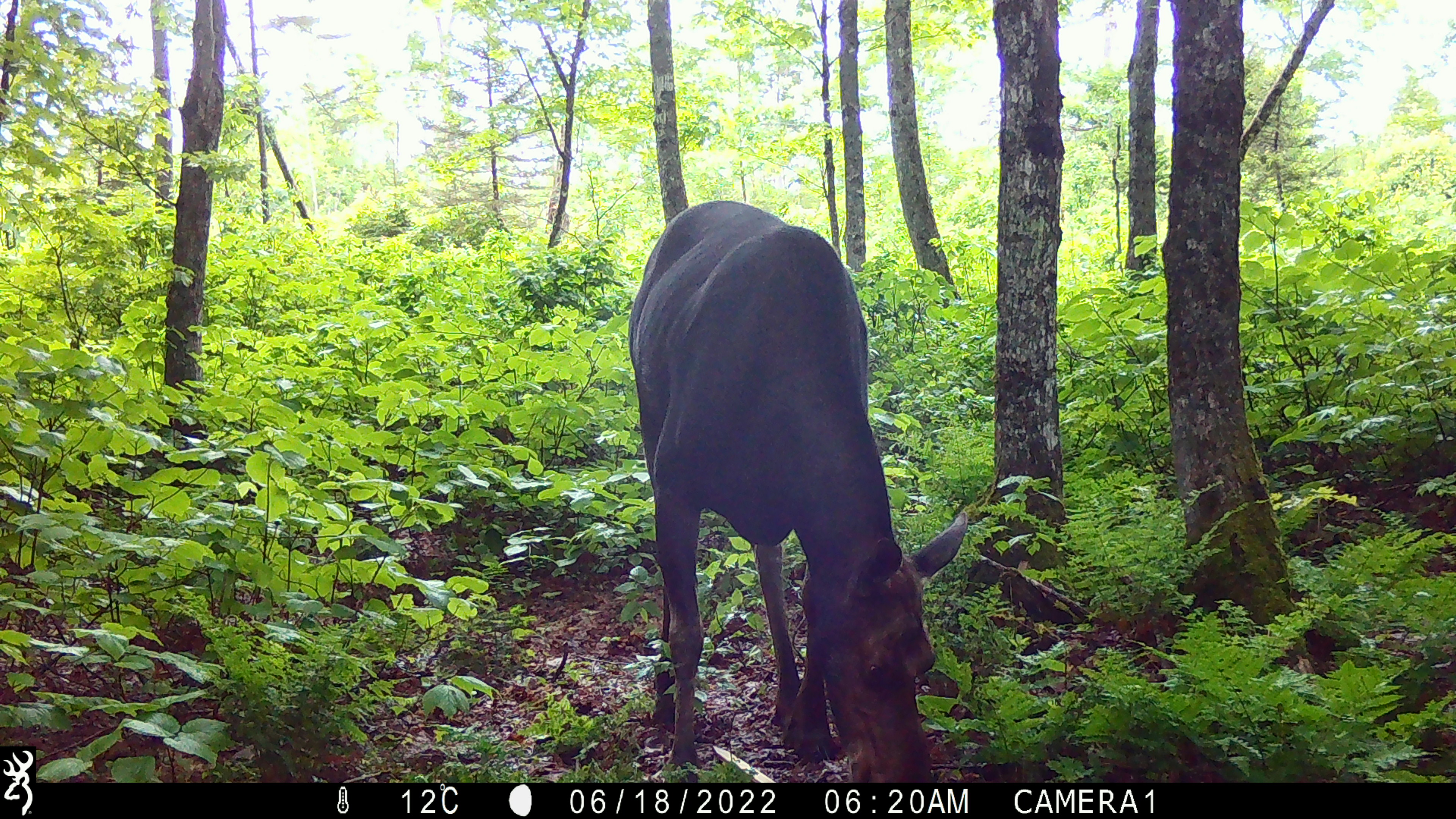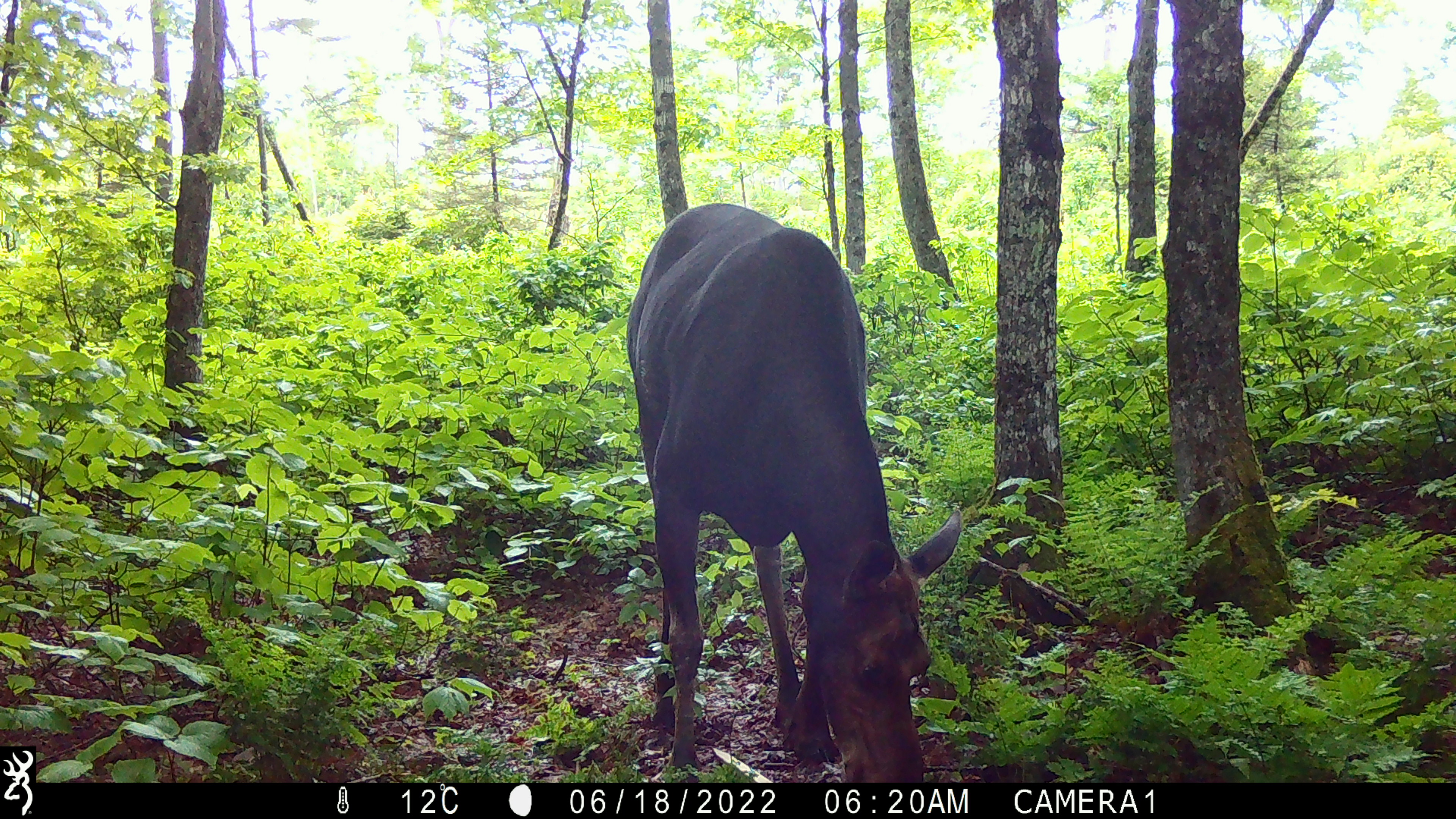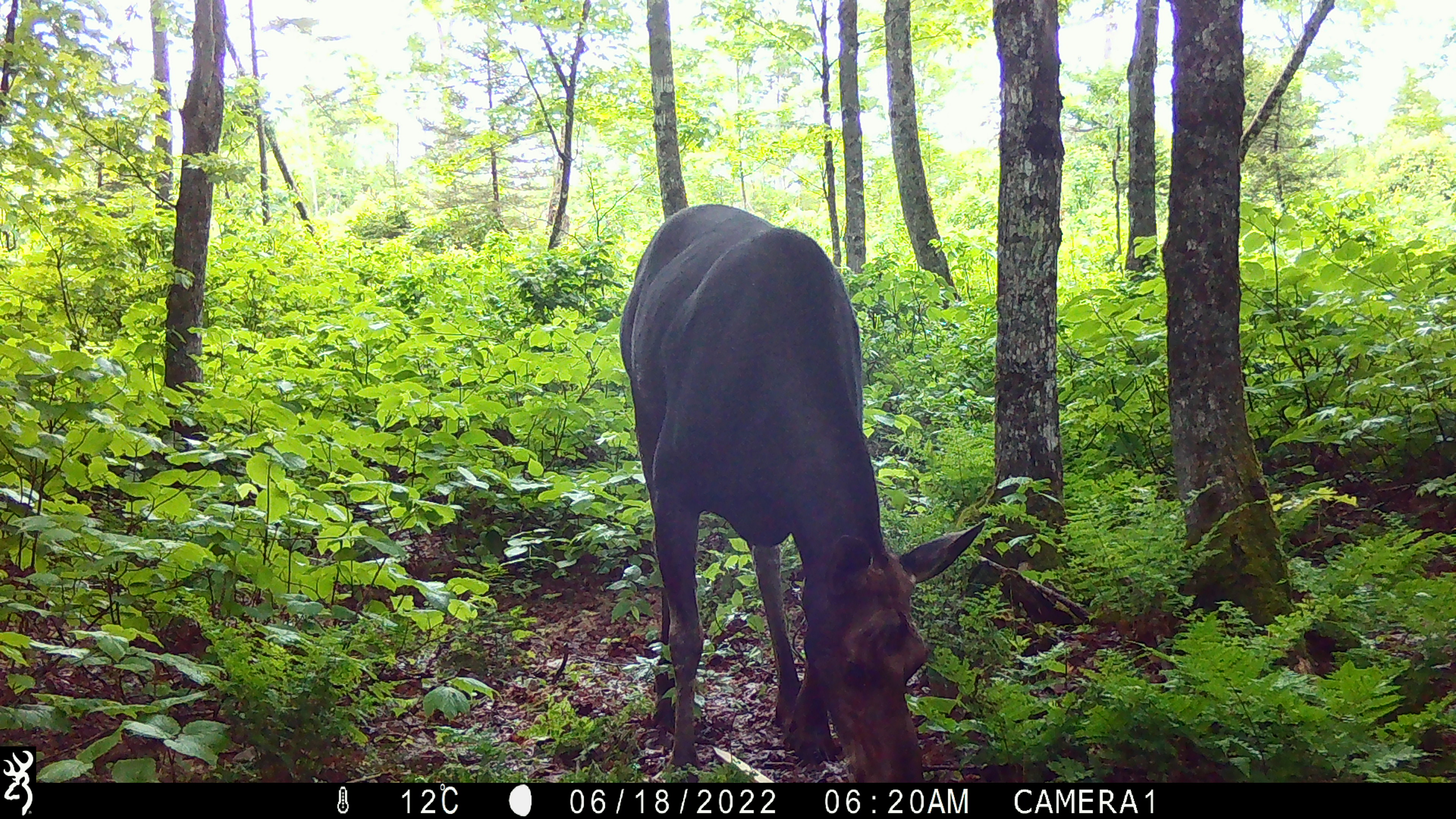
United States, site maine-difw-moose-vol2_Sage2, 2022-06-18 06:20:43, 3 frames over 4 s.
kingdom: Animalia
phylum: Chordata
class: Mammalia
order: Artiodactyla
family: Cervidae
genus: Alces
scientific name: Alces alces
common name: moose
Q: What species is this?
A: Moose (Alces alces).